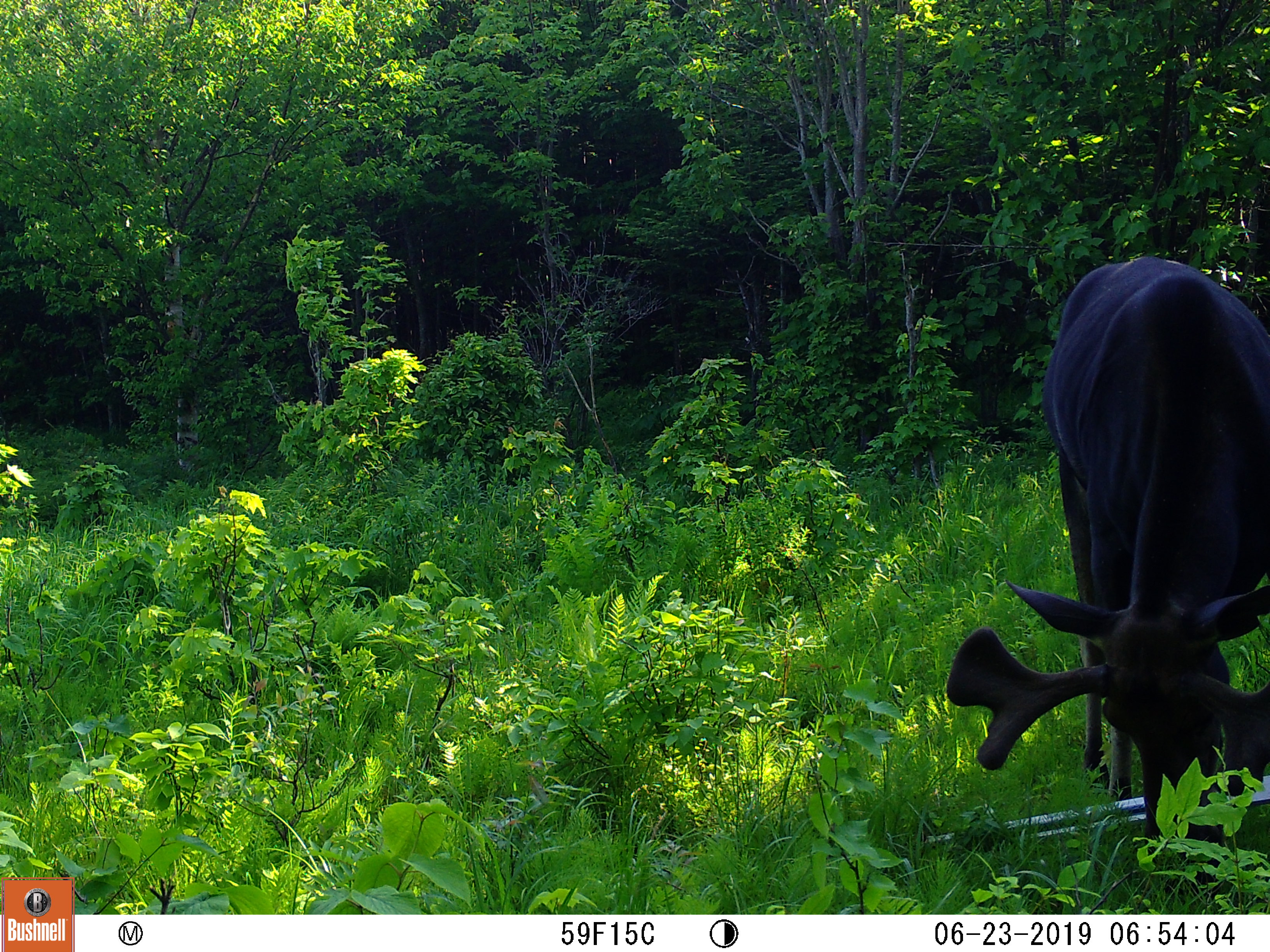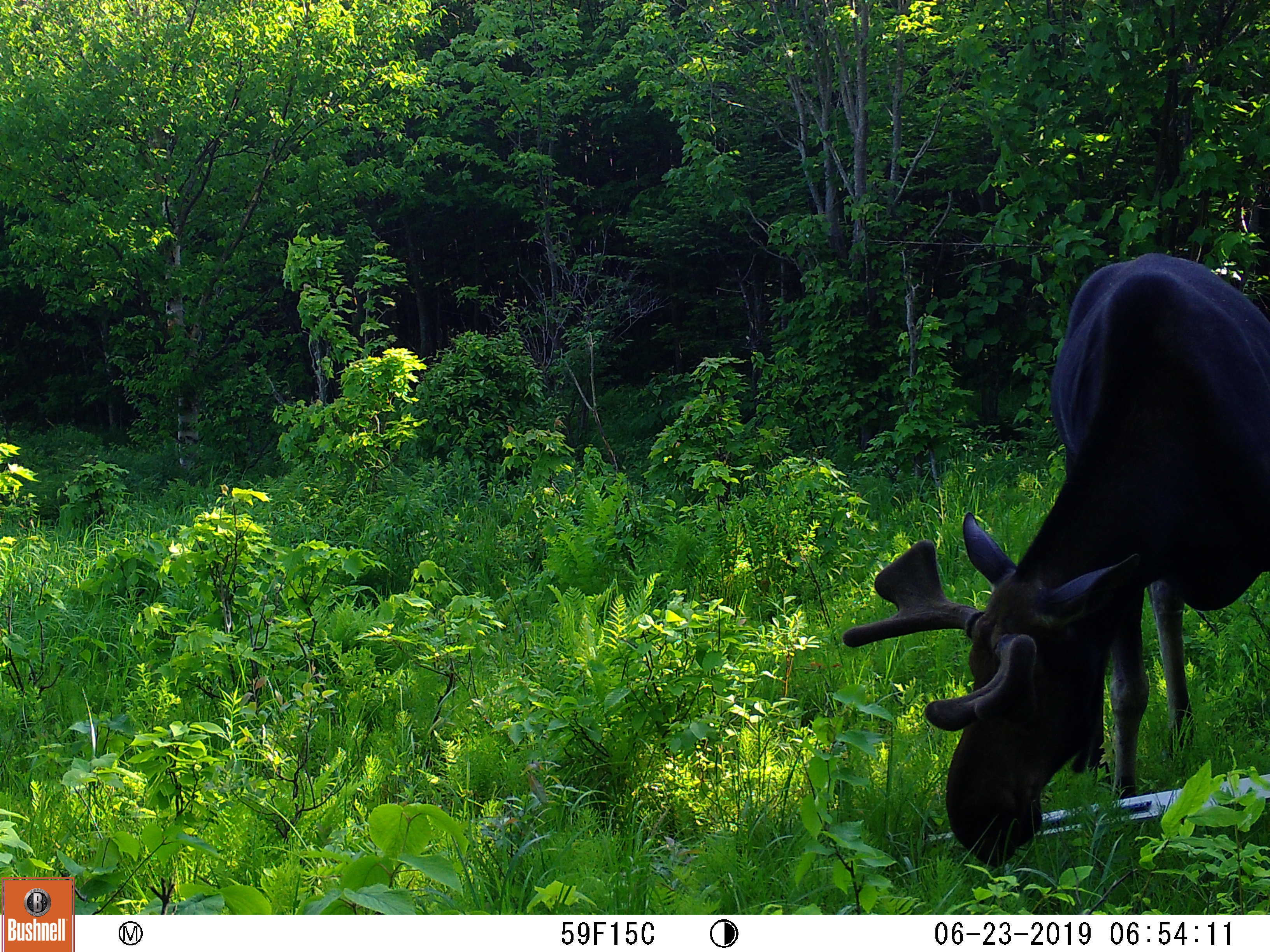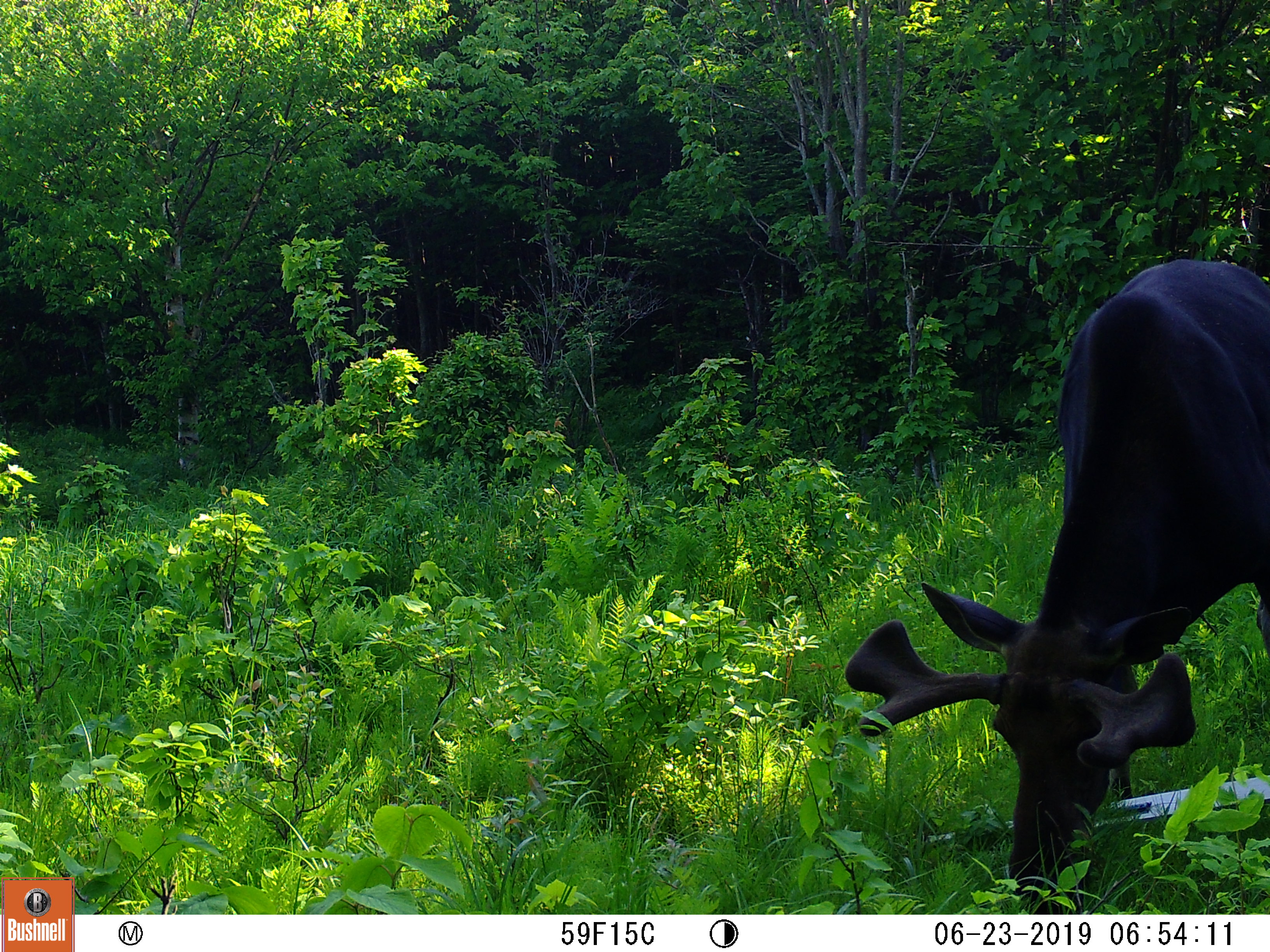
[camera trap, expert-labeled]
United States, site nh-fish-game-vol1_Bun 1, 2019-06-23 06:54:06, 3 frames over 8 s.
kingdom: Animalia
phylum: Chordata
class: Mammalia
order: Artiodactyla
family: Cervidae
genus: Alces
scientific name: Alces alces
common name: moose